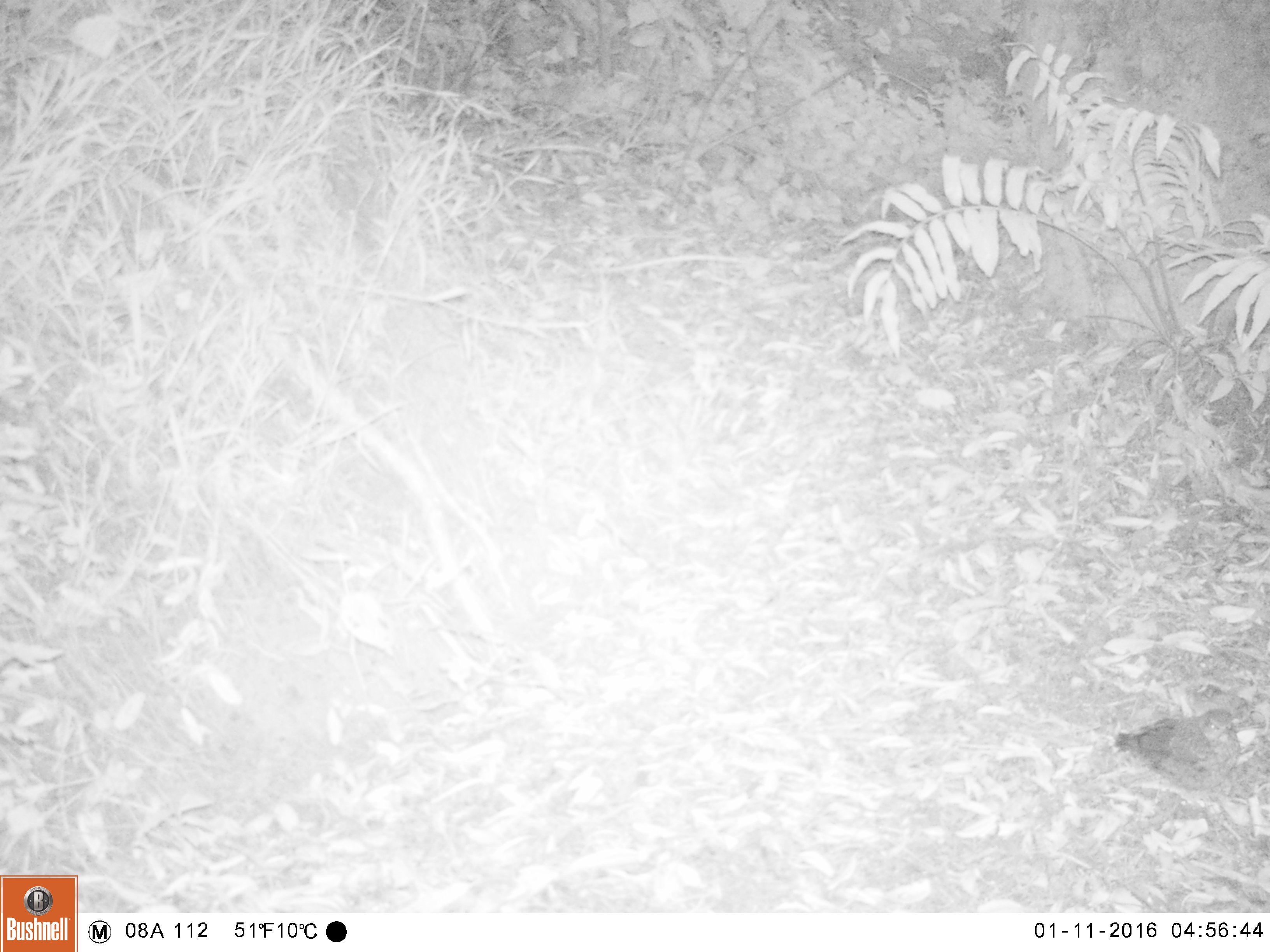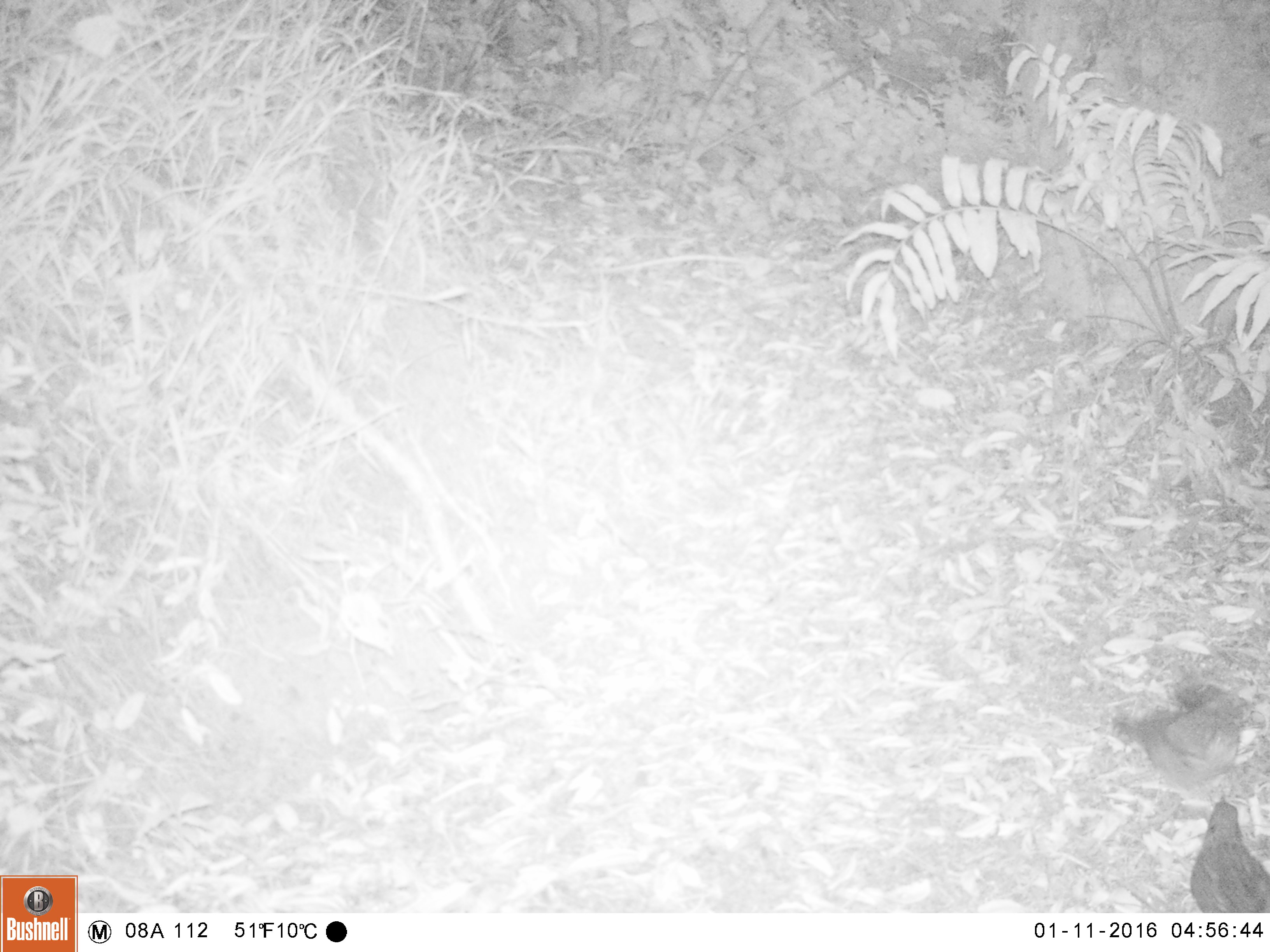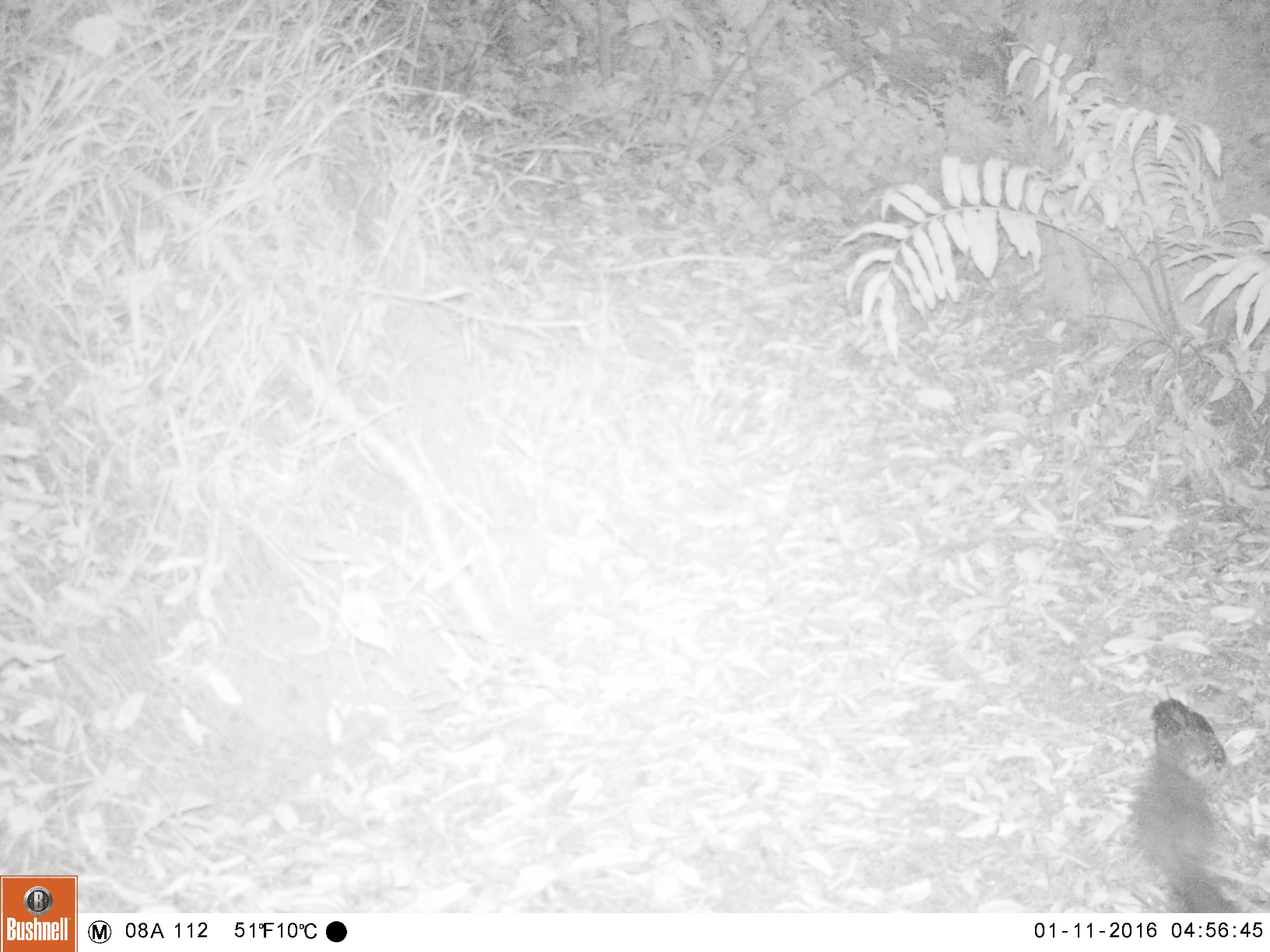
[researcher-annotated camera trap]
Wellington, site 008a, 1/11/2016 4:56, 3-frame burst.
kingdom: Animalia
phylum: Chordata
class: Aves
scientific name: Aves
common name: bird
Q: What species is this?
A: Bird (Aves).